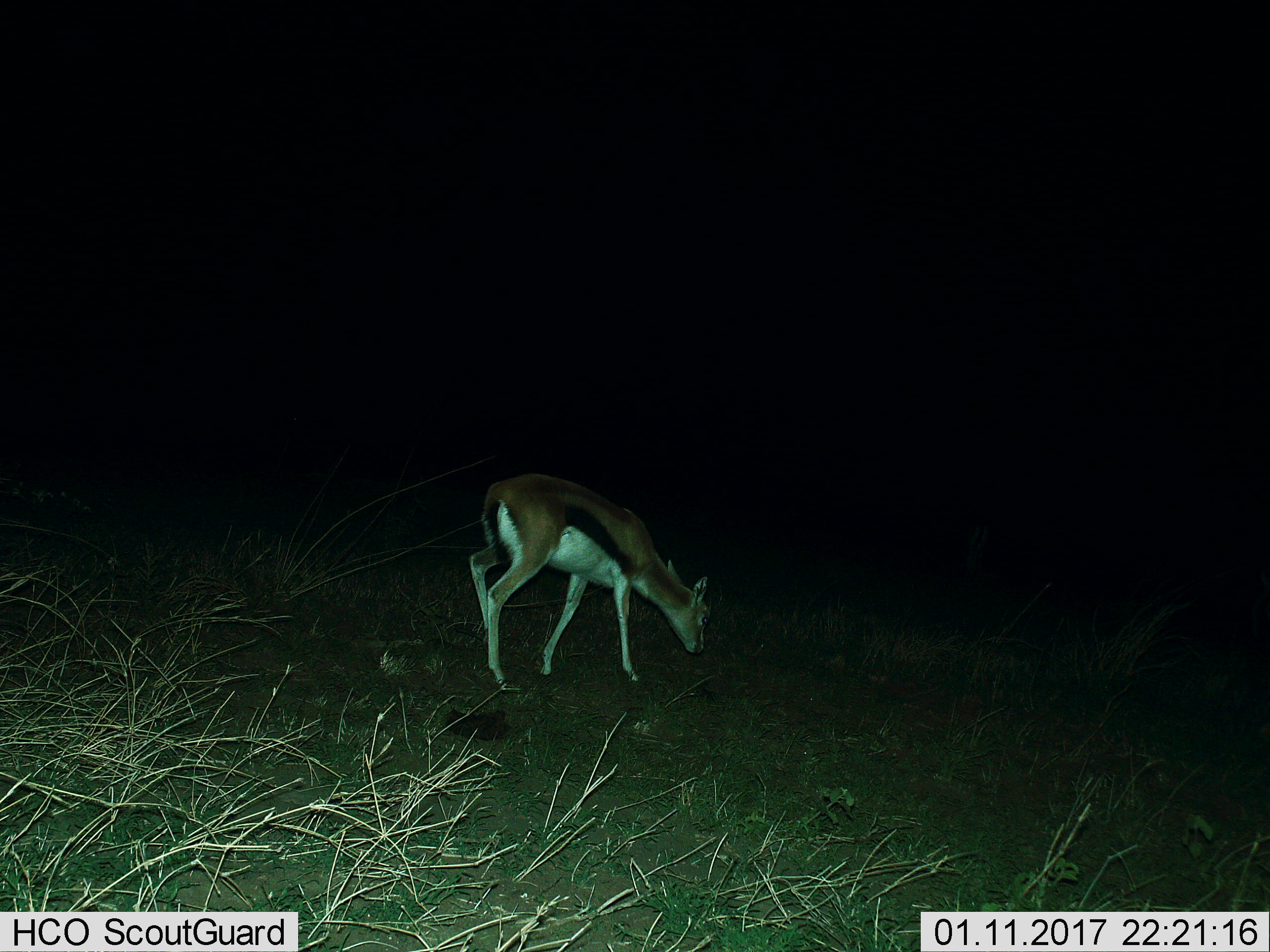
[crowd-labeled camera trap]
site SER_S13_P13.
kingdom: Animalia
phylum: Chordata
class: Mammalia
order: Artiodactyla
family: Bovidae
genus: Eudorcas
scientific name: Eudorcas thomsonii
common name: thomson's gazelle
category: gazellethomsons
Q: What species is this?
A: Gazellethomsons (thomson's gazelle) (Eudorcas thomsonii).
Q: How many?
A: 1.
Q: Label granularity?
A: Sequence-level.